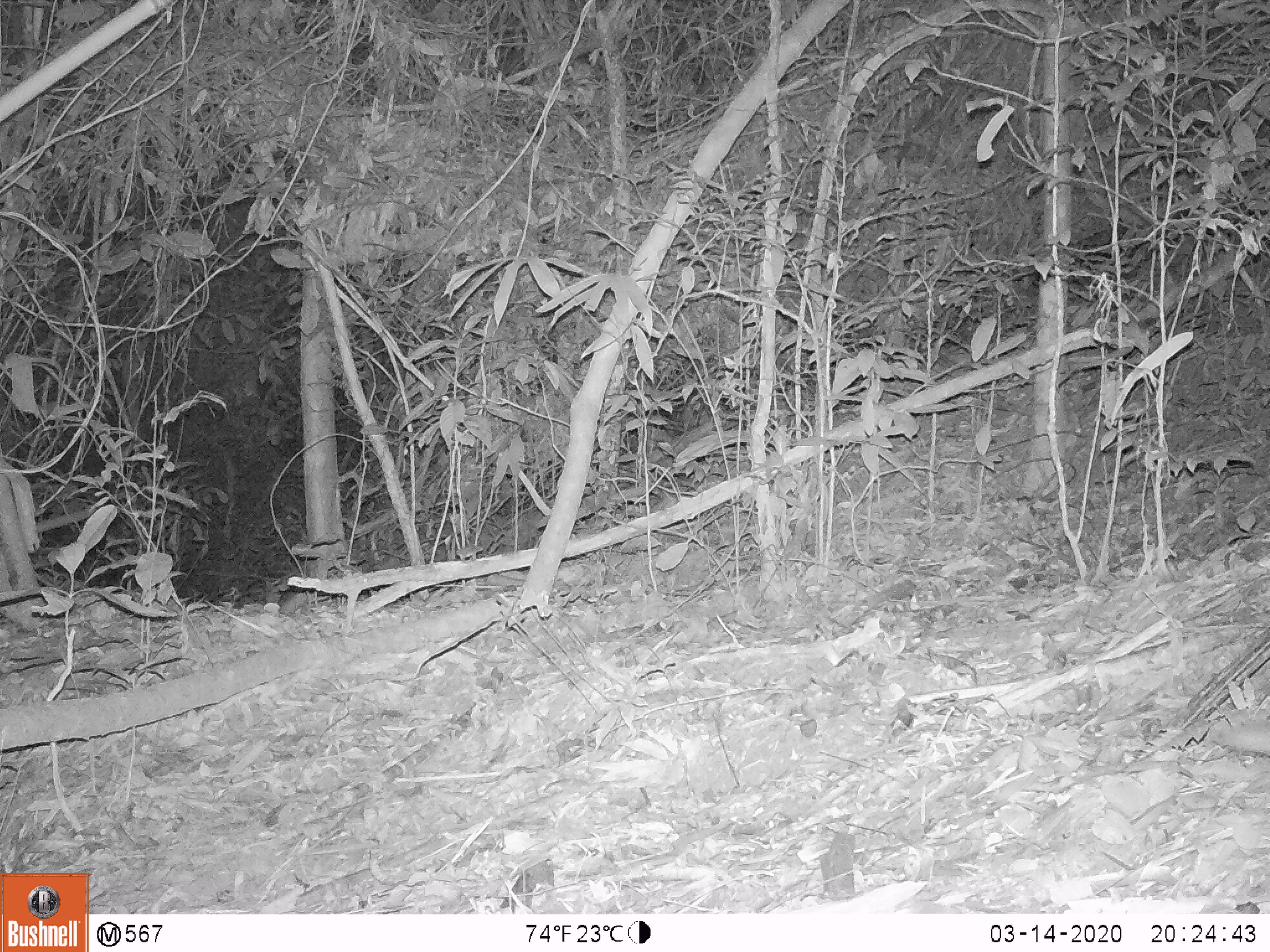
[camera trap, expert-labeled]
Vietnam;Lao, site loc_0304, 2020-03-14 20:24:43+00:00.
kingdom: Animalia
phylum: Chordata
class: Mammalia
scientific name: Mammalia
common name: mammal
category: unidentified small mammal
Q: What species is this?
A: Unidentified small mammal (mammal) (Mammalia).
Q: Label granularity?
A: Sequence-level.